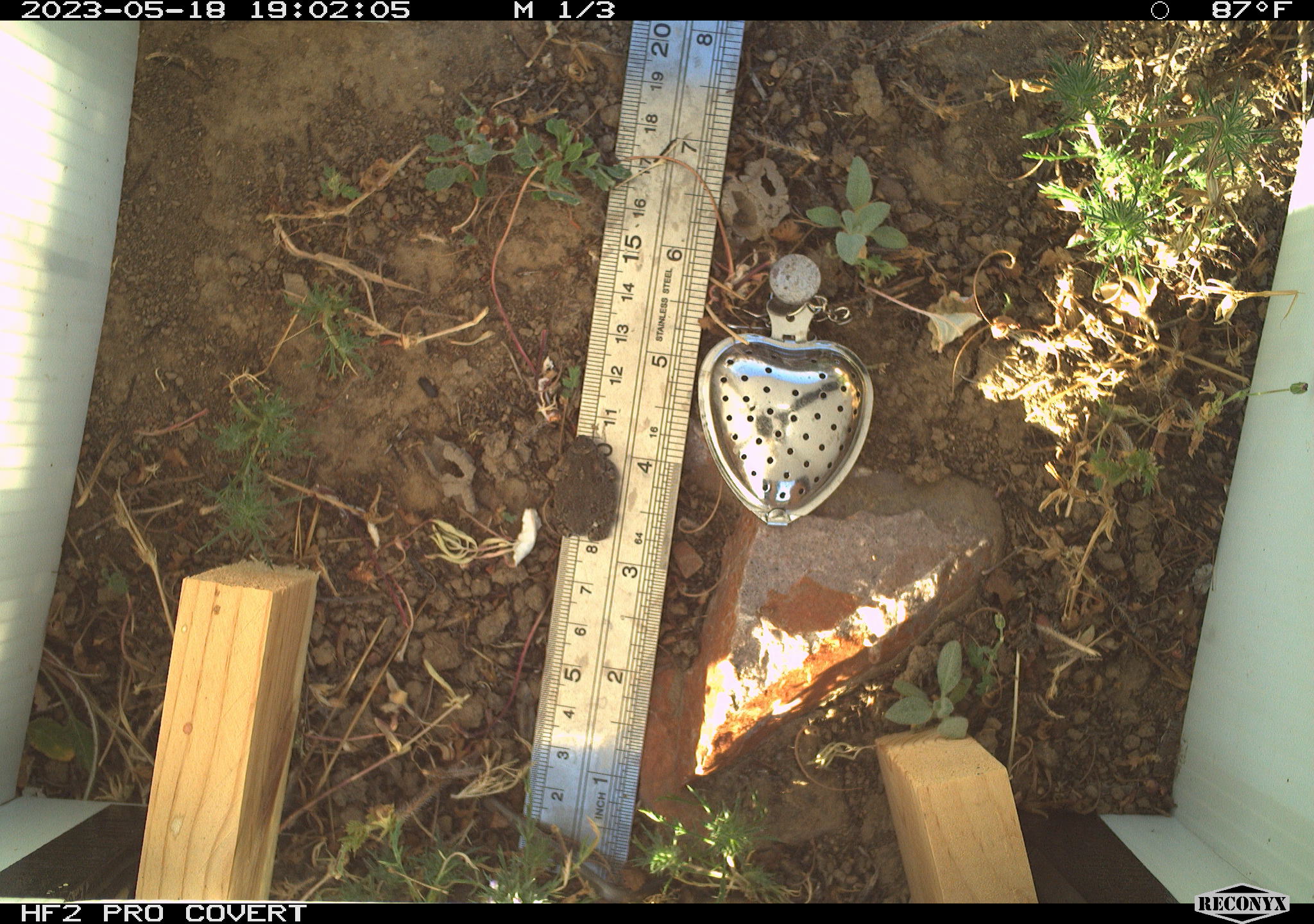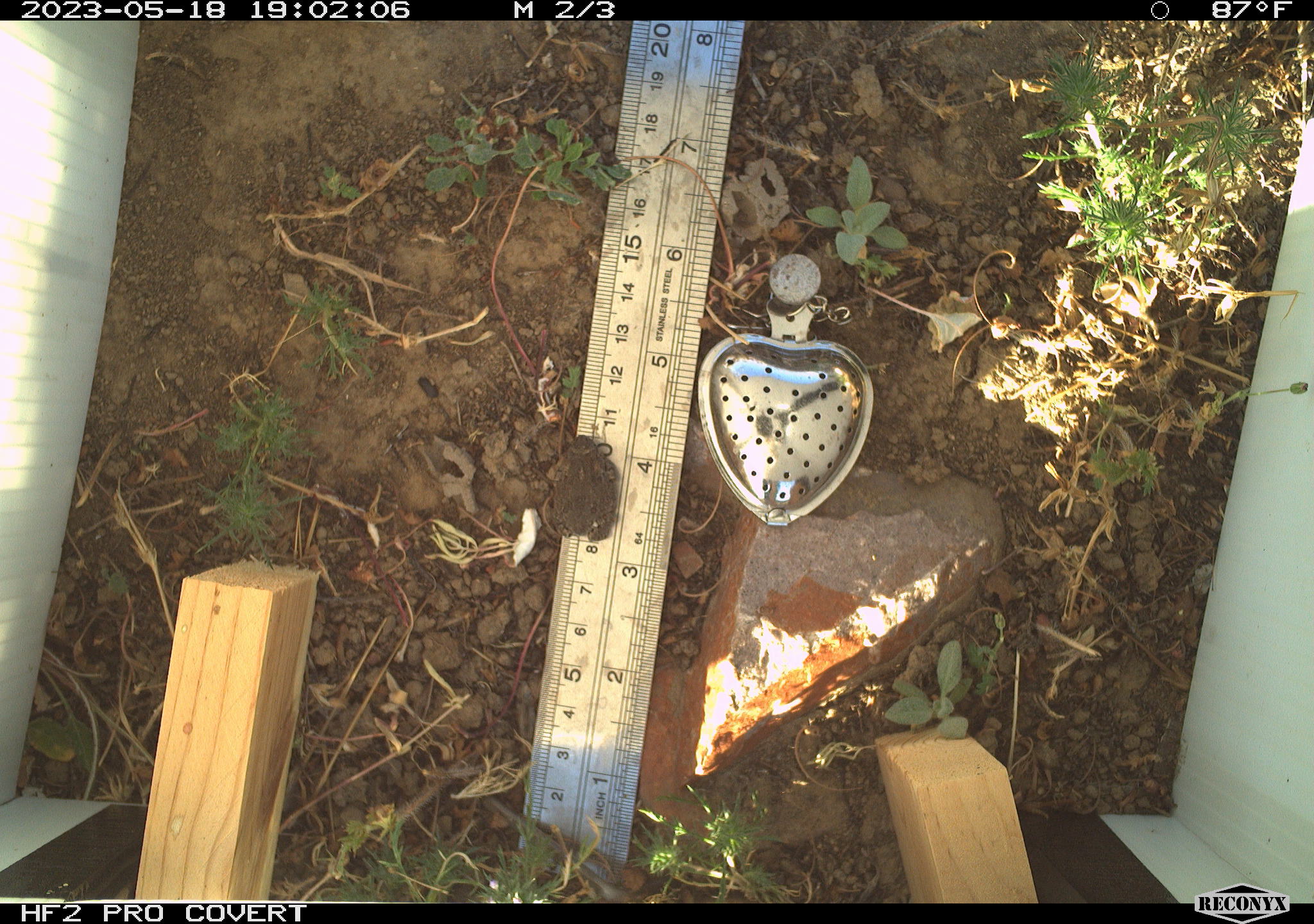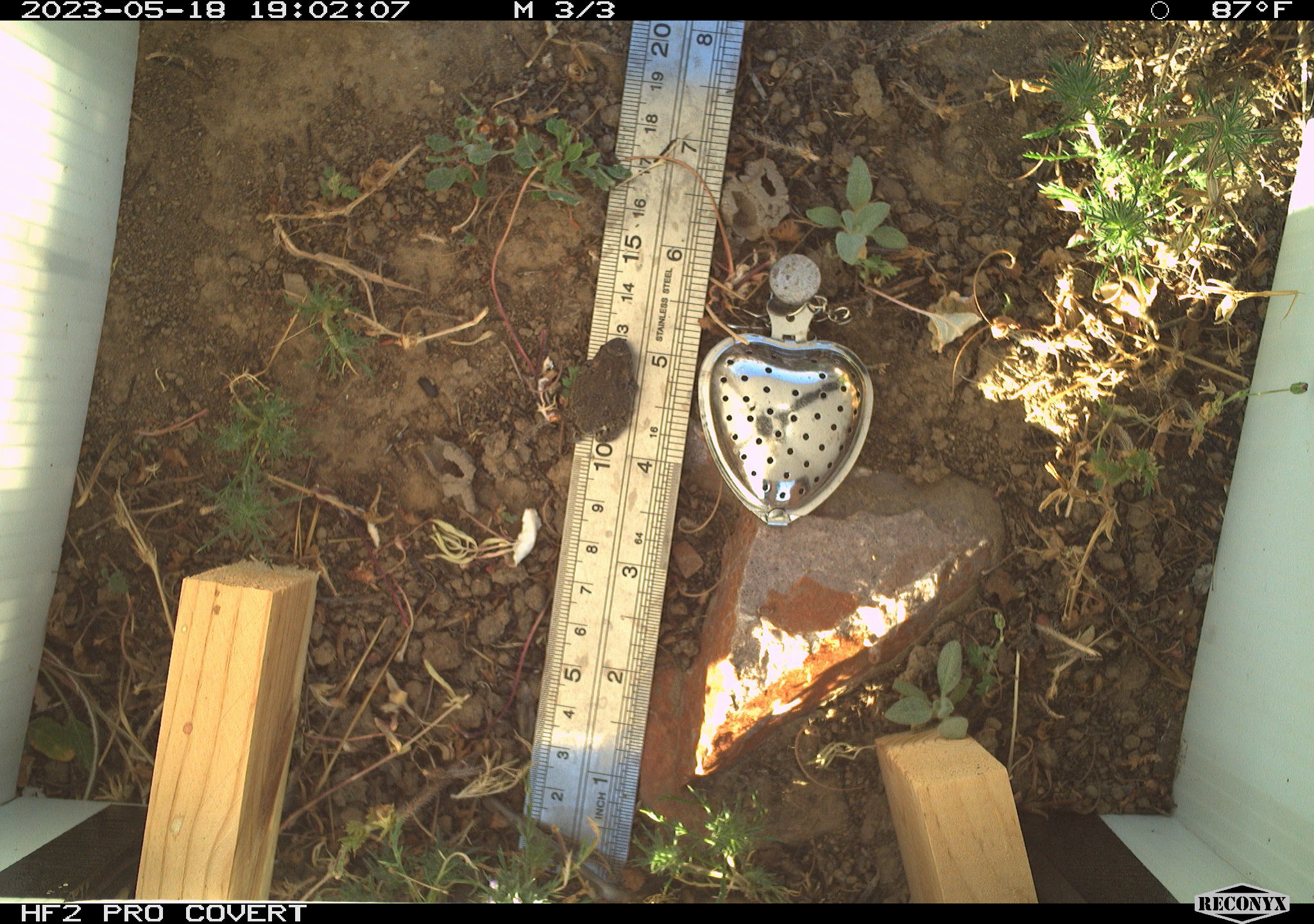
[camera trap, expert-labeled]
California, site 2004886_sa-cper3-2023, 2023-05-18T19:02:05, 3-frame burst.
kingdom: Animalia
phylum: Chordata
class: Amphibia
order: Anura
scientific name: Anura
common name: frogs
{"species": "frogs (Anura)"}